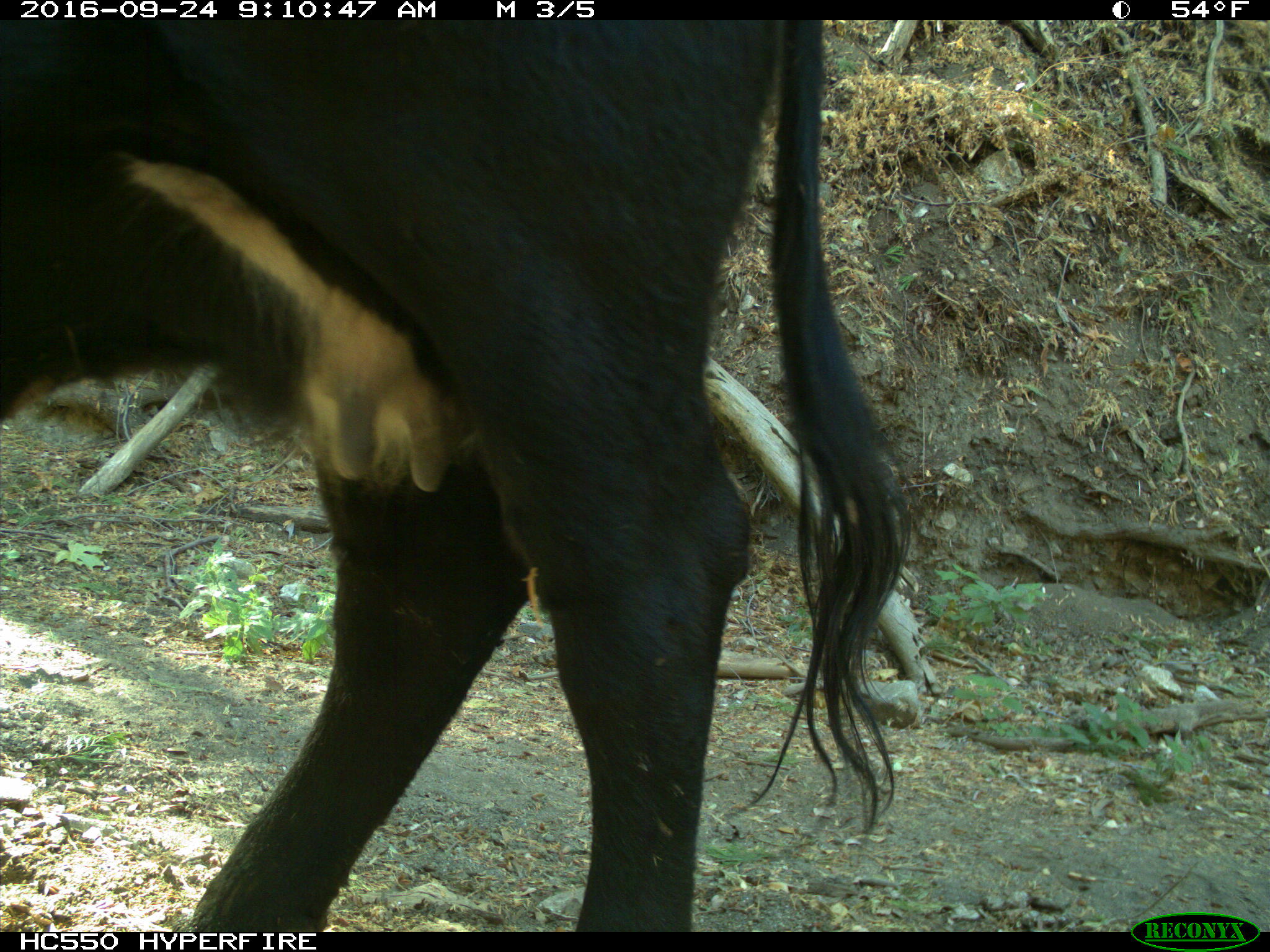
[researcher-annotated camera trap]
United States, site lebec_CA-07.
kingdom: Animalia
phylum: Chordata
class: Mammalia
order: Artiodactyla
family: Bovidae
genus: Bos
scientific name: Bos taurus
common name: domestic cow